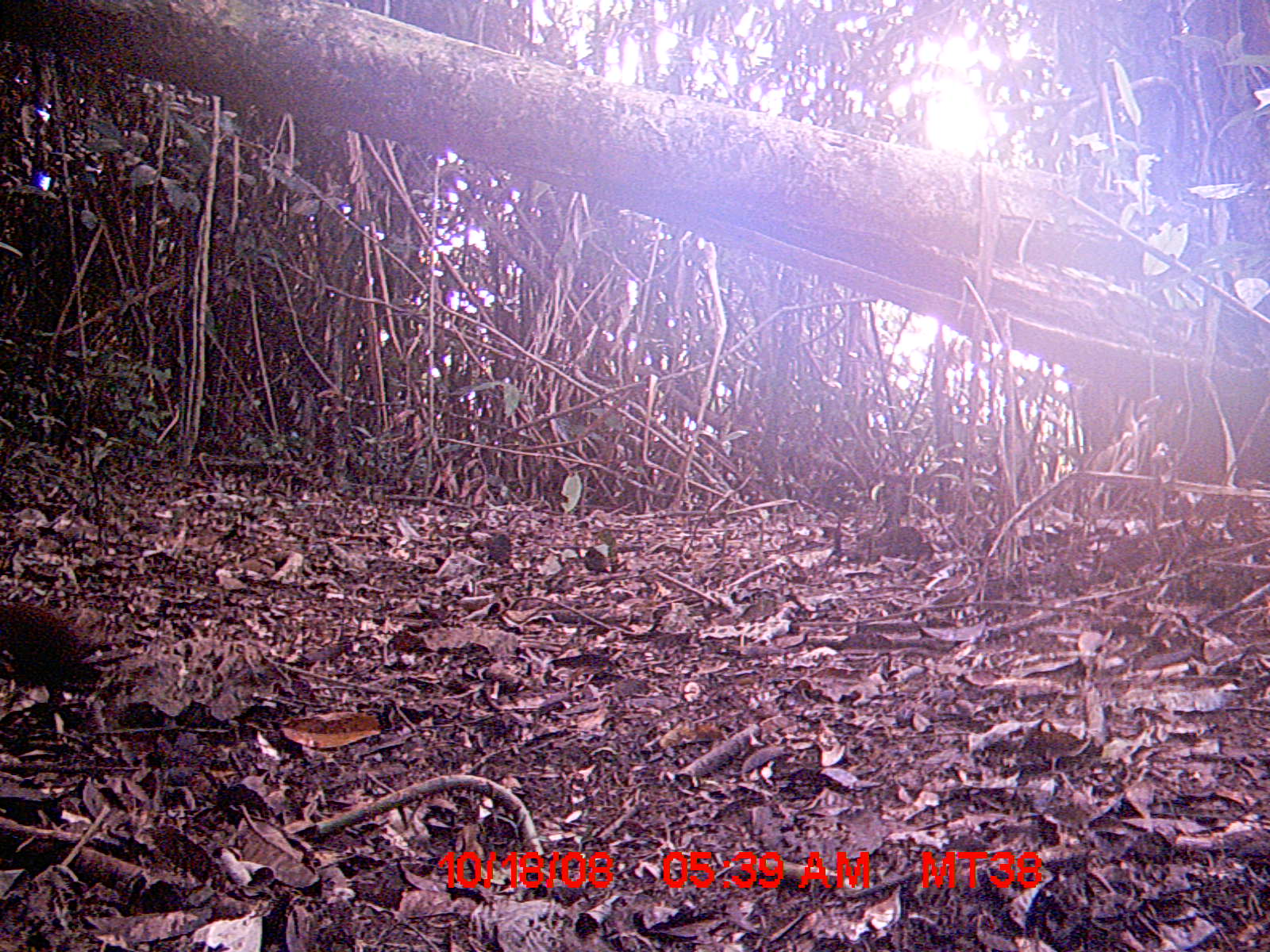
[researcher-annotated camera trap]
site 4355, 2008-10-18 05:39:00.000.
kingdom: Animalia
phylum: Chordata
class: Aves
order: Cuculiformes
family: Cuculidae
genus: Coua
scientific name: Coua serriana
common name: red-breasted coua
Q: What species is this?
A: Coua serriana (red-breasted coua).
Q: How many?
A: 1.